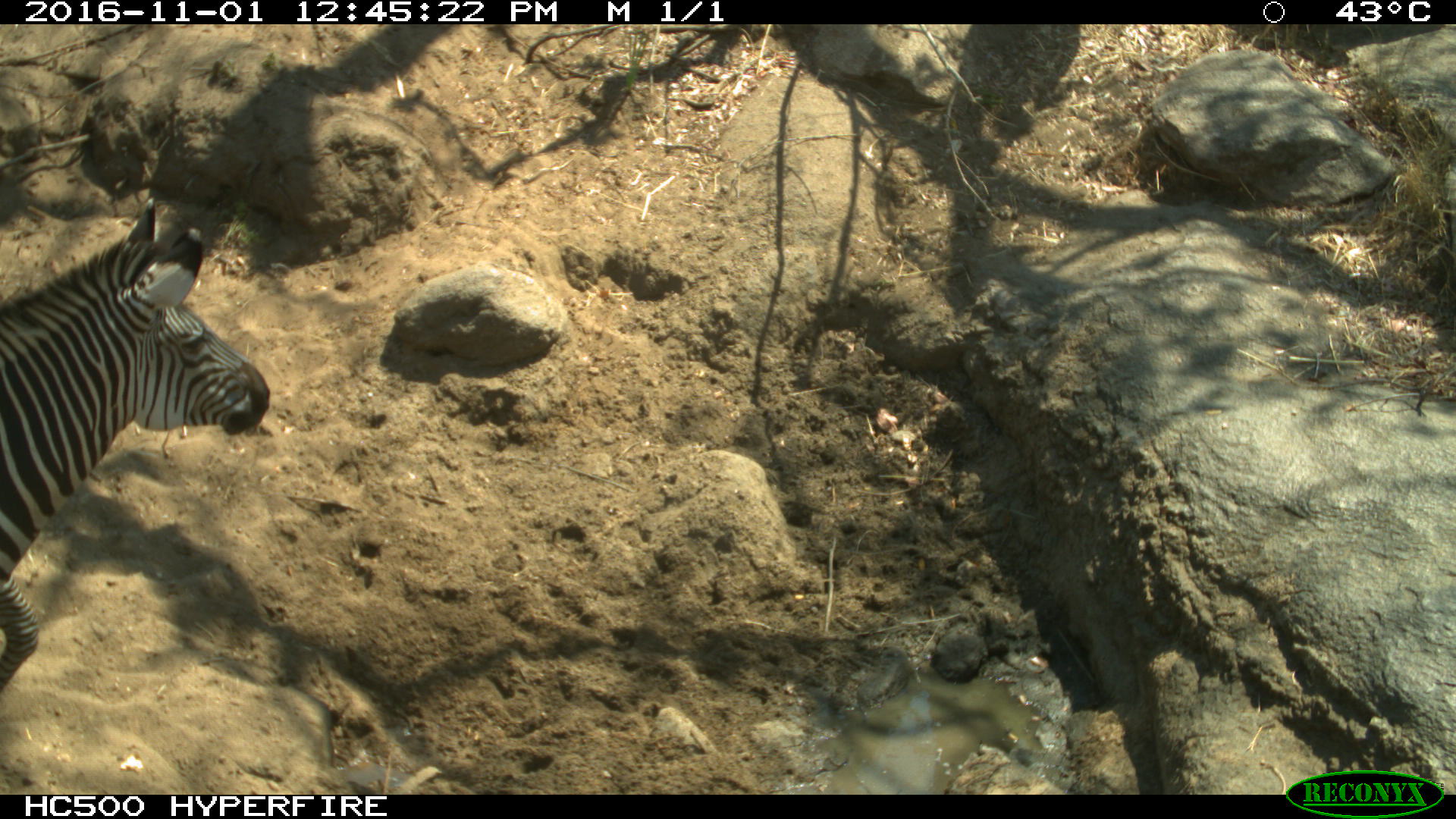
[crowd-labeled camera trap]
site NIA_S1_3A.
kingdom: Animalia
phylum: Chordata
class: Mammalia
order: Perissodactyla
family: Equidae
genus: Equus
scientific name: Equus quagga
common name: plains zebra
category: zebraplains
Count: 1.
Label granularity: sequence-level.